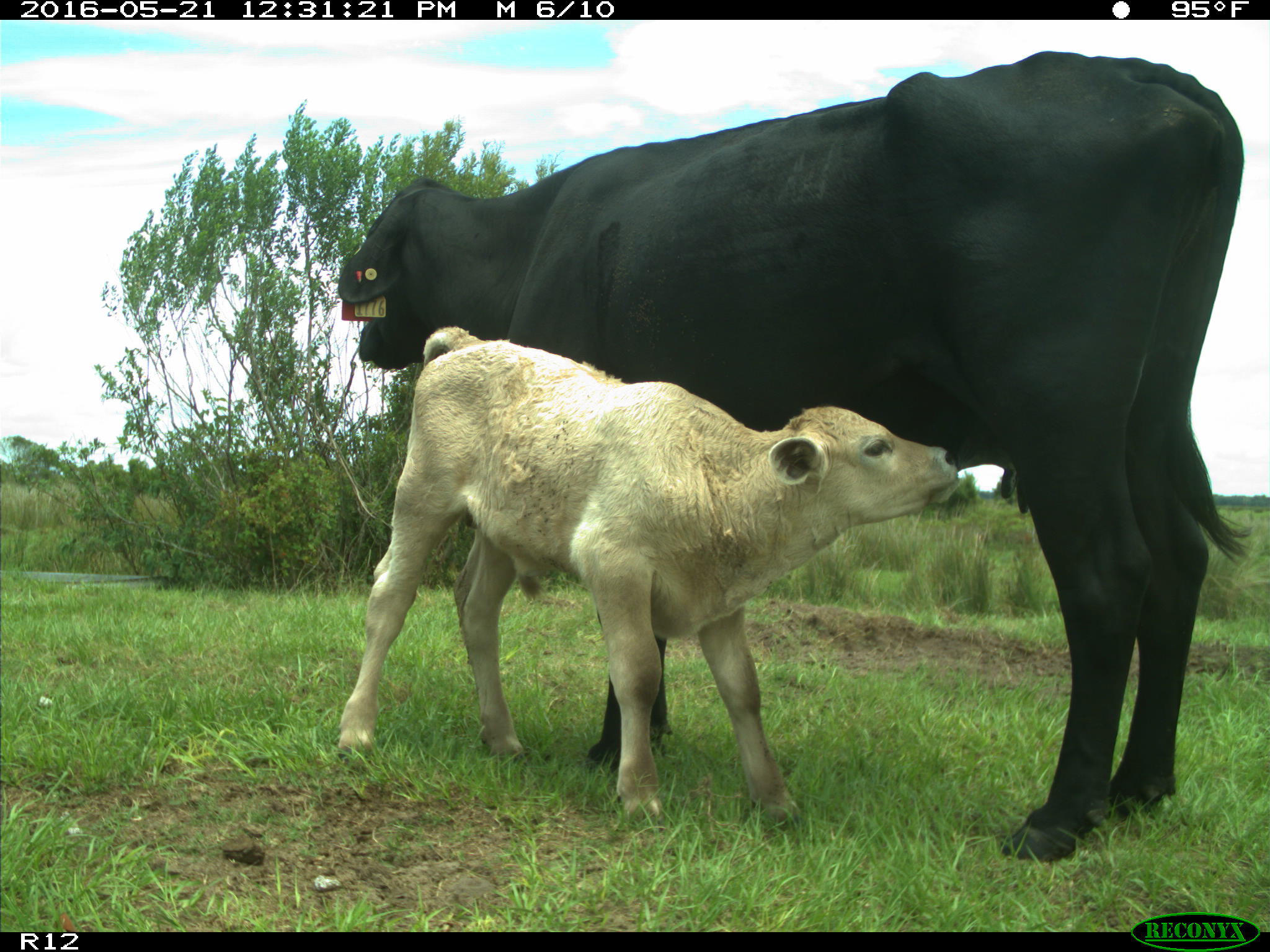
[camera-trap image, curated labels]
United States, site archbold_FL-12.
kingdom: Animalia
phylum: Chordata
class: Mammalia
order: Artiodactyla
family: Bovidae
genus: Bos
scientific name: Bos taurus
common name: domestic cow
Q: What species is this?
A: Bos taurus (domestic cow).